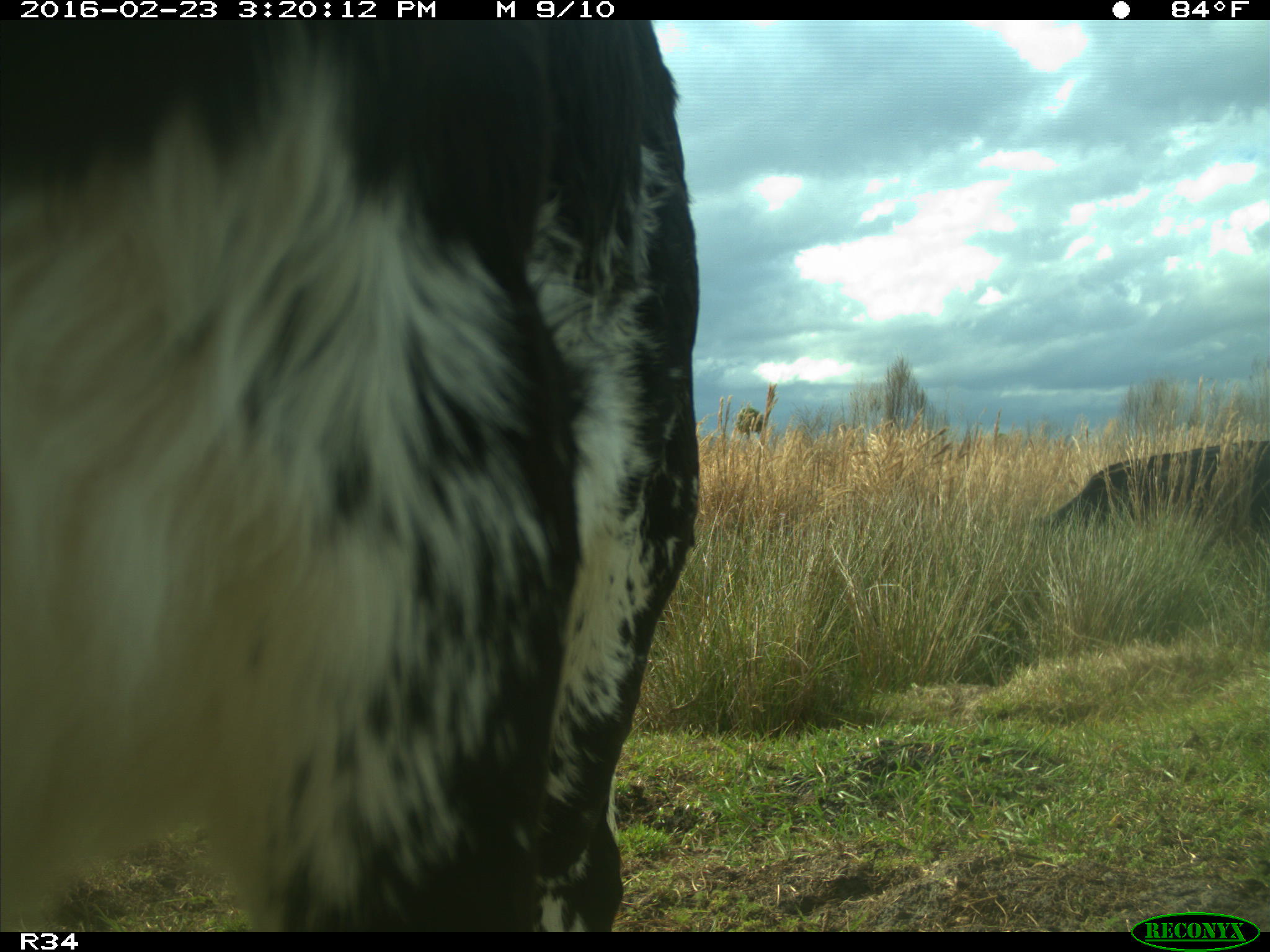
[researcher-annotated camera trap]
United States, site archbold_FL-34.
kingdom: Animalia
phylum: Chordata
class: Mammalia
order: Artiodactyla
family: Bovidae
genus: Bos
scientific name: Bos taurus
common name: domestic cow